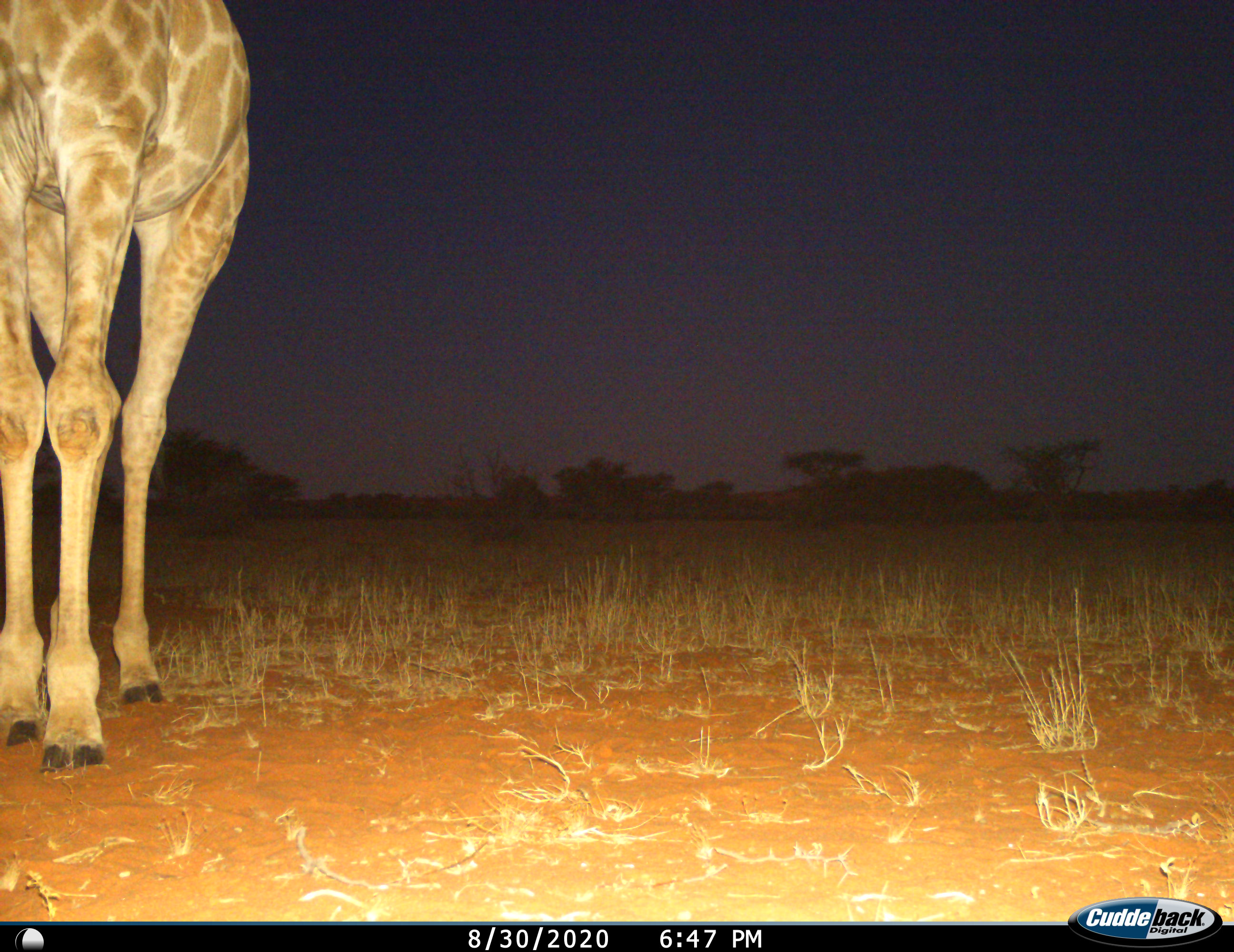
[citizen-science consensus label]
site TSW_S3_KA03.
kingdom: Animalia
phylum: Chordata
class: Mammalia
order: Artiodactyla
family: Giraffidae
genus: Giraffa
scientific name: Giraffa camelopardalis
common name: giraffe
Giraffe (Giraffa camelopardalis), count 1. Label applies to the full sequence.